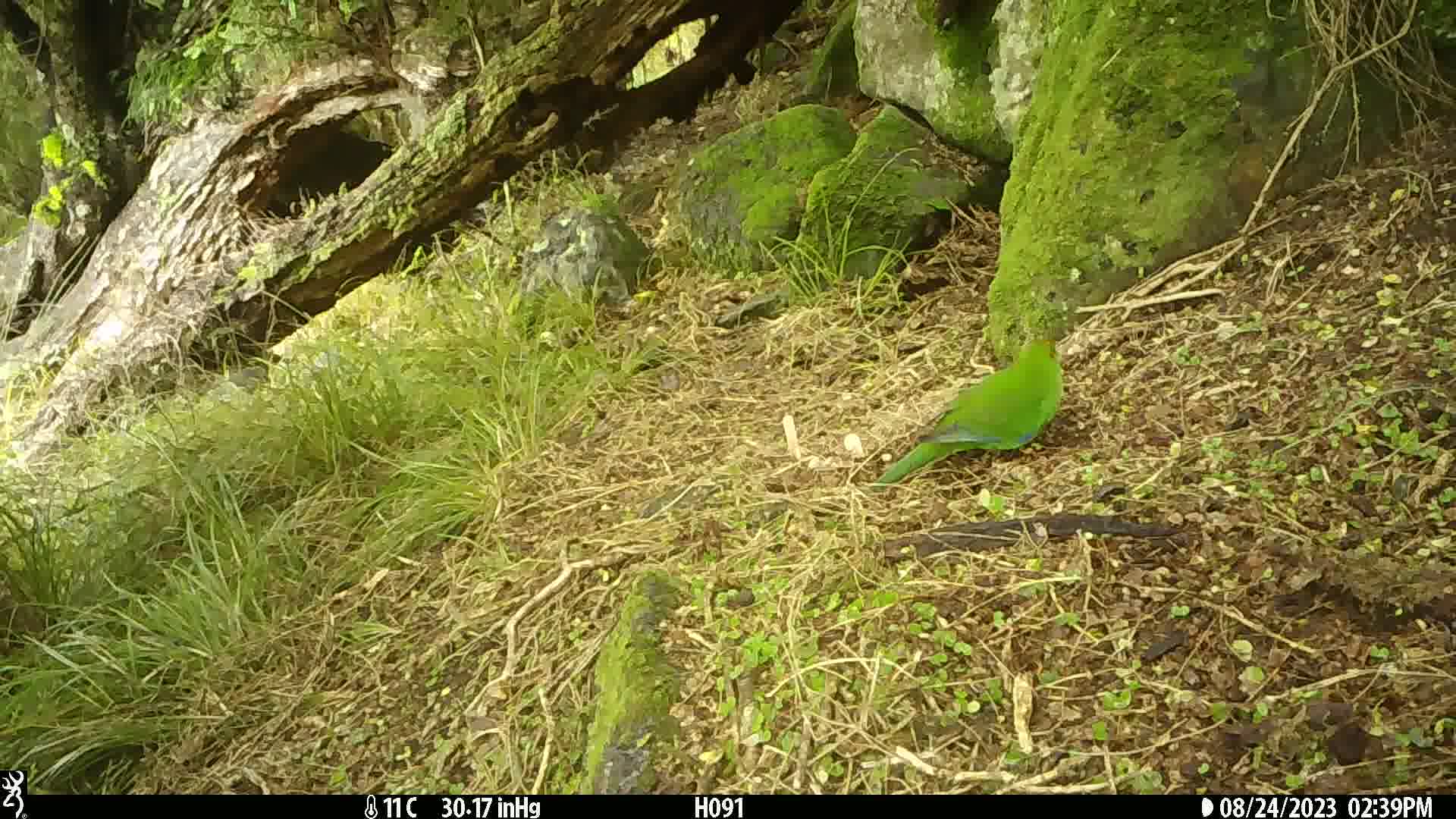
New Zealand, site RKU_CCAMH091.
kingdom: Animalia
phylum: Chordata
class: Aves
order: Psittaciformes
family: Psittaculidae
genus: Cyanoramphus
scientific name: Cyanoramphus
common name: parakeet